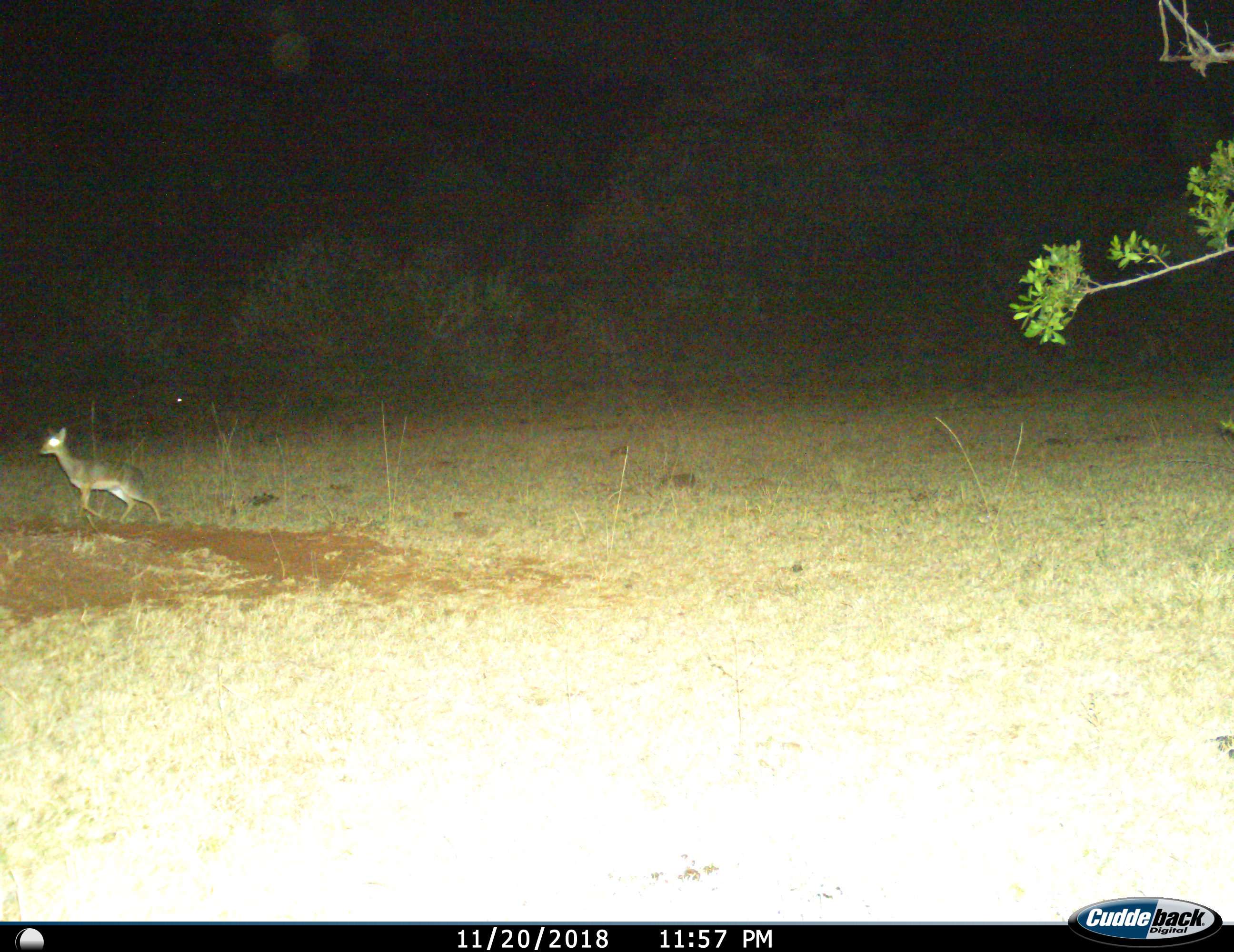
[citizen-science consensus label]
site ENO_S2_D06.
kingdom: Animalia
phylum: Chordata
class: Mammalia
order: Artiodactyla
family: Bovidae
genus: Madoqua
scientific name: Madoqua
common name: dik-dik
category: dikdik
Dikdik (dik-dik) (Madoqua), count 1. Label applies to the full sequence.